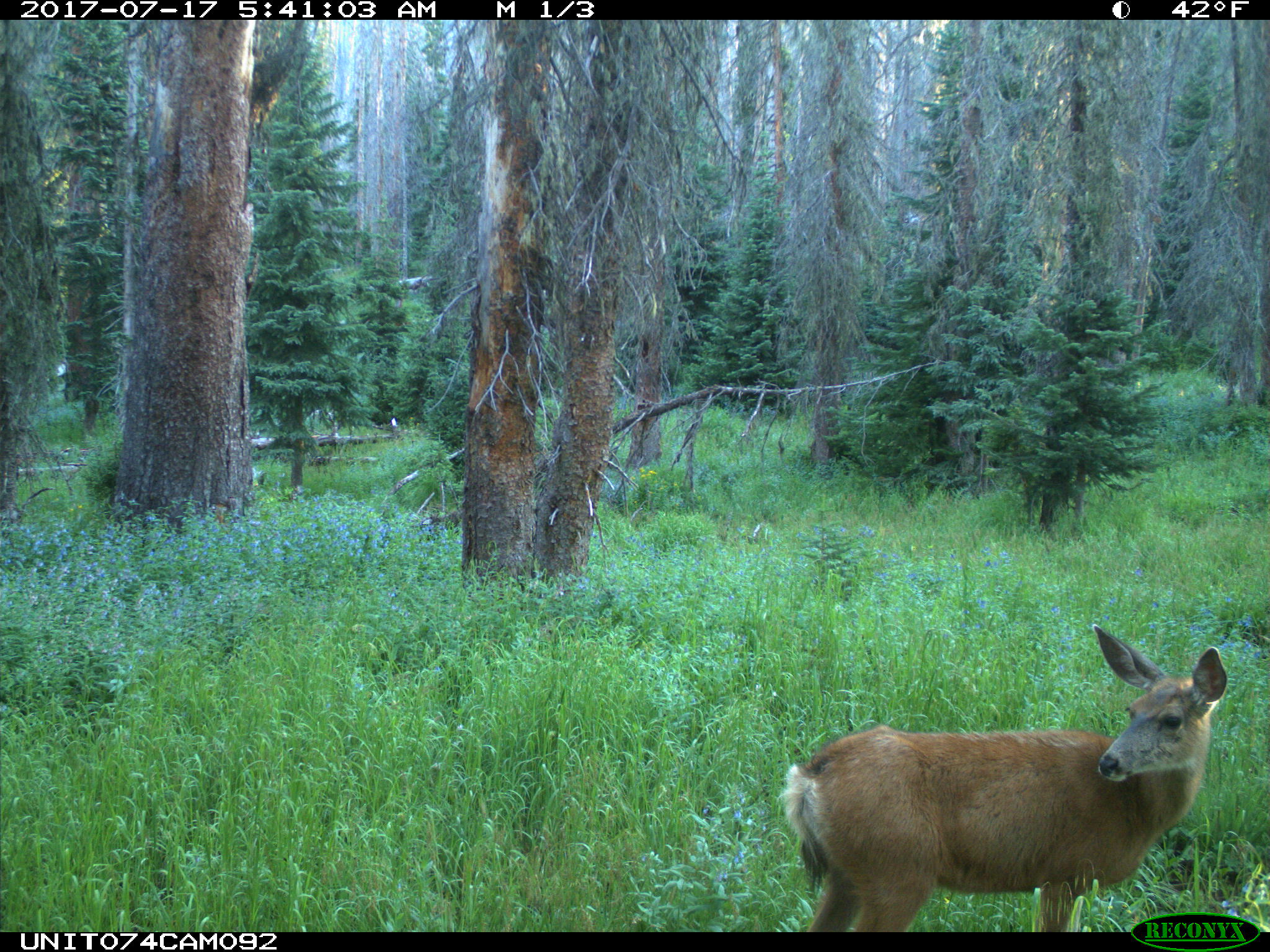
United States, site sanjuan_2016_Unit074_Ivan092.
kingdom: Animalia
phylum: Chordata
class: Mammalia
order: Artiodactyla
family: Cervidae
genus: Odocoileus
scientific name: Odocoileus hemionus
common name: mule deer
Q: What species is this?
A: Odocoileus hemionus (mule deer).